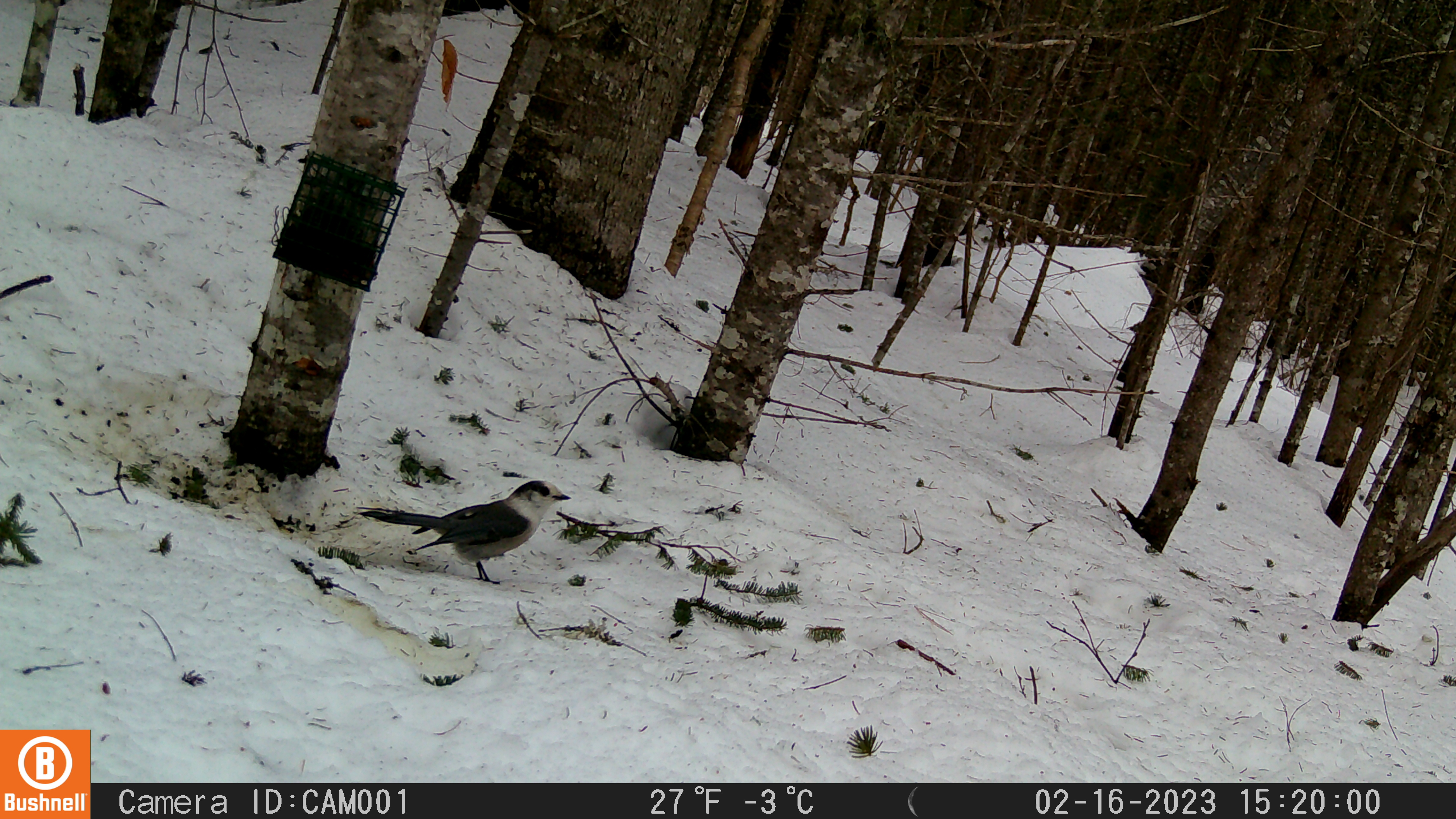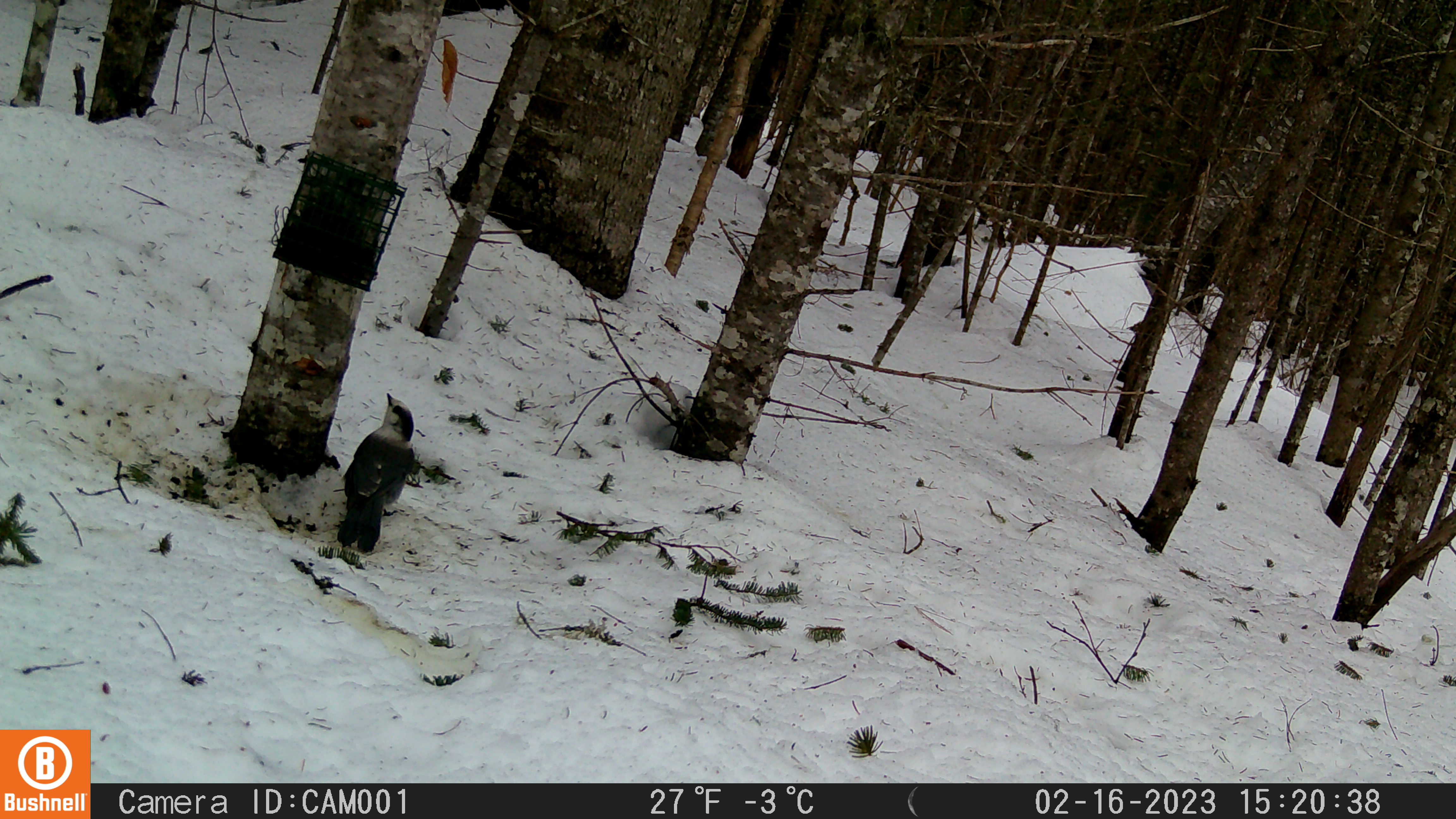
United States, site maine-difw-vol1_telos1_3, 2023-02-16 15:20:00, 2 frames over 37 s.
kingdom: Animalia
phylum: Chordata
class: Aves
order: Passeriformes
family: Corvidae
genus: Perisoreus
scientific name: Perisoreus canadensis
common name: canada jay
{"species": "canada jay (Perisoreus canadensis)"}